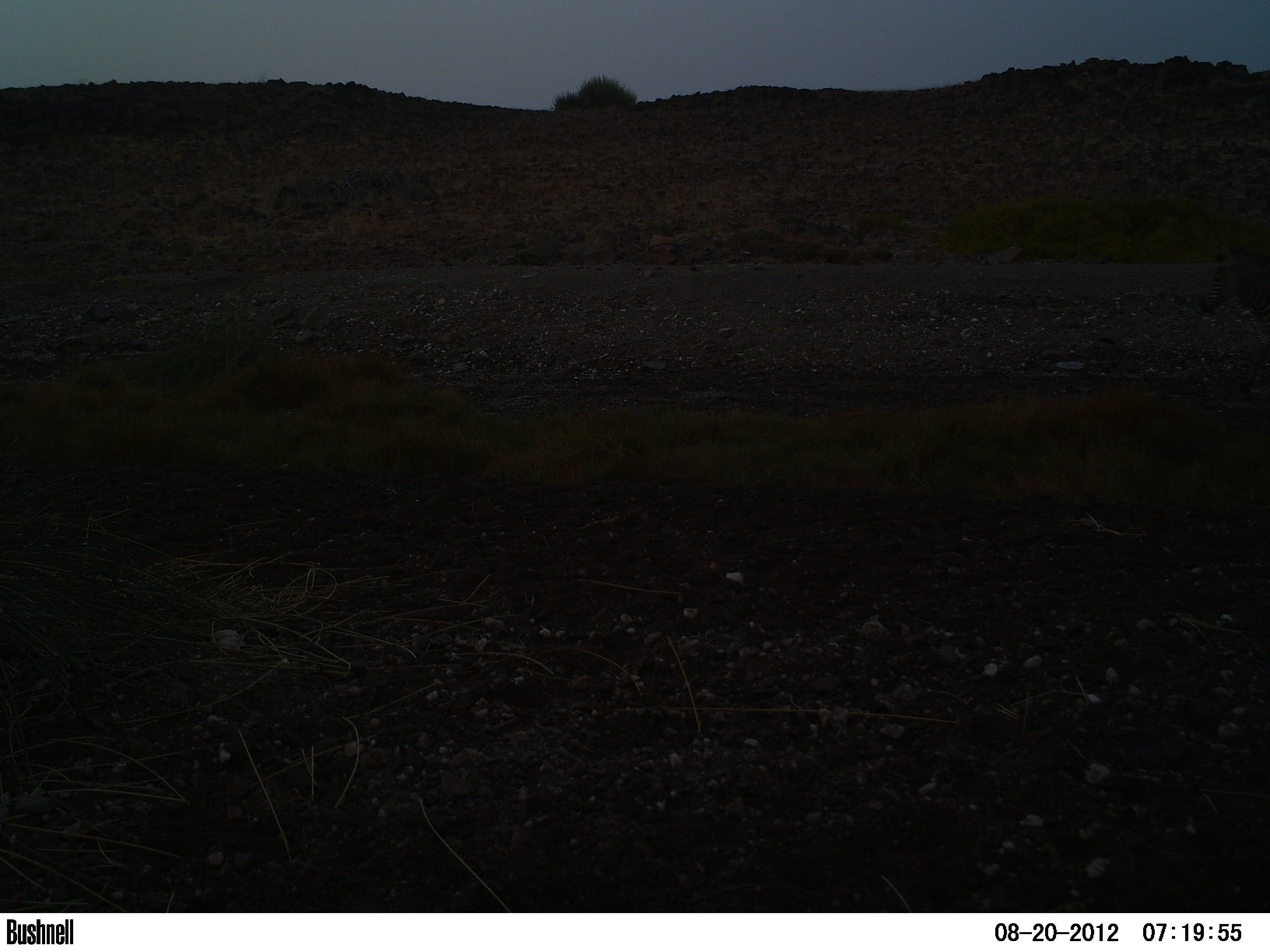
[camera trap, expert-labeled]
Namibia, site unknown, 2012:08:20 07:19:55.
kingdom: Animalia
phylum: Chordata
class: Mammalia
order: Perissodactyla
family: Equidae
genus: Equus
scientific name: Equus zebra hartmannae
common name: hartmann's mountain zebra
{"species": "Equus zebra hartmannae (hartmann's mountain zebra)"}